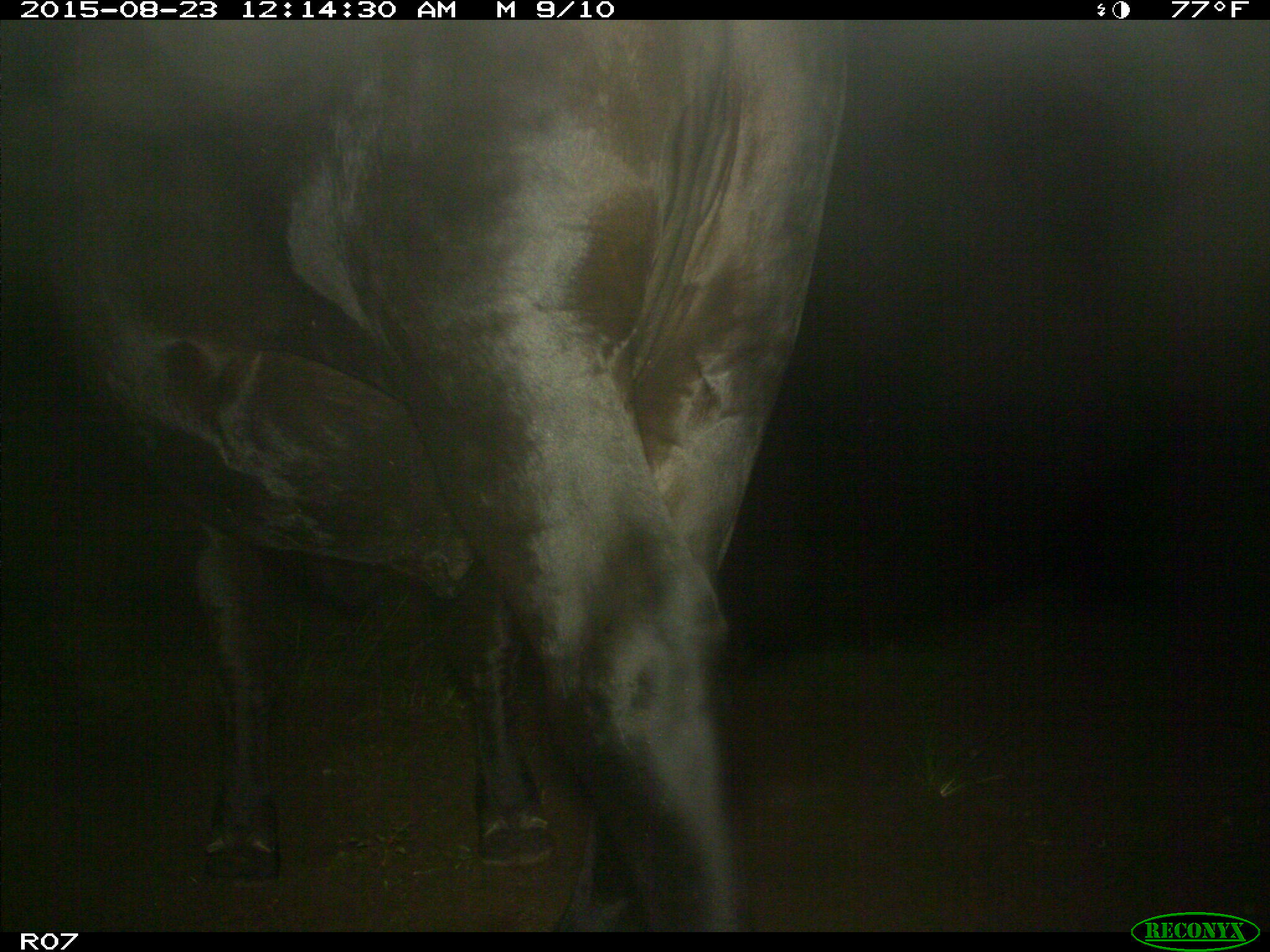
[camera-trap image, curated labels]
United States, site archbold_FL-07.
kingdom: Animalia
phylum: Chordata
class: Mammalia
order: Artiodactyla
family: Bovidae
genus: Bos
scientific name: Bos taurus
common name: domestic cow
Bos taurus (domestic cow).